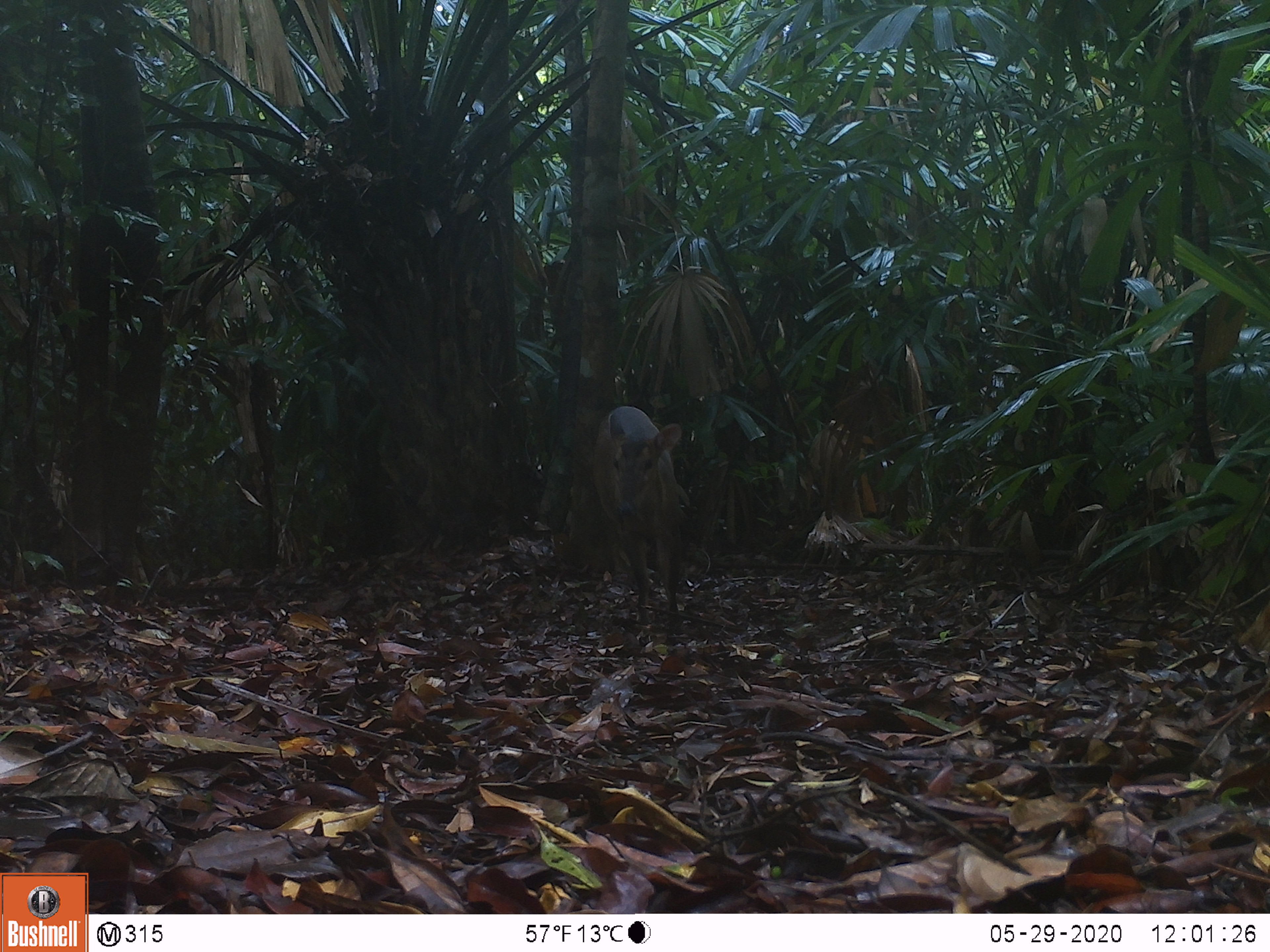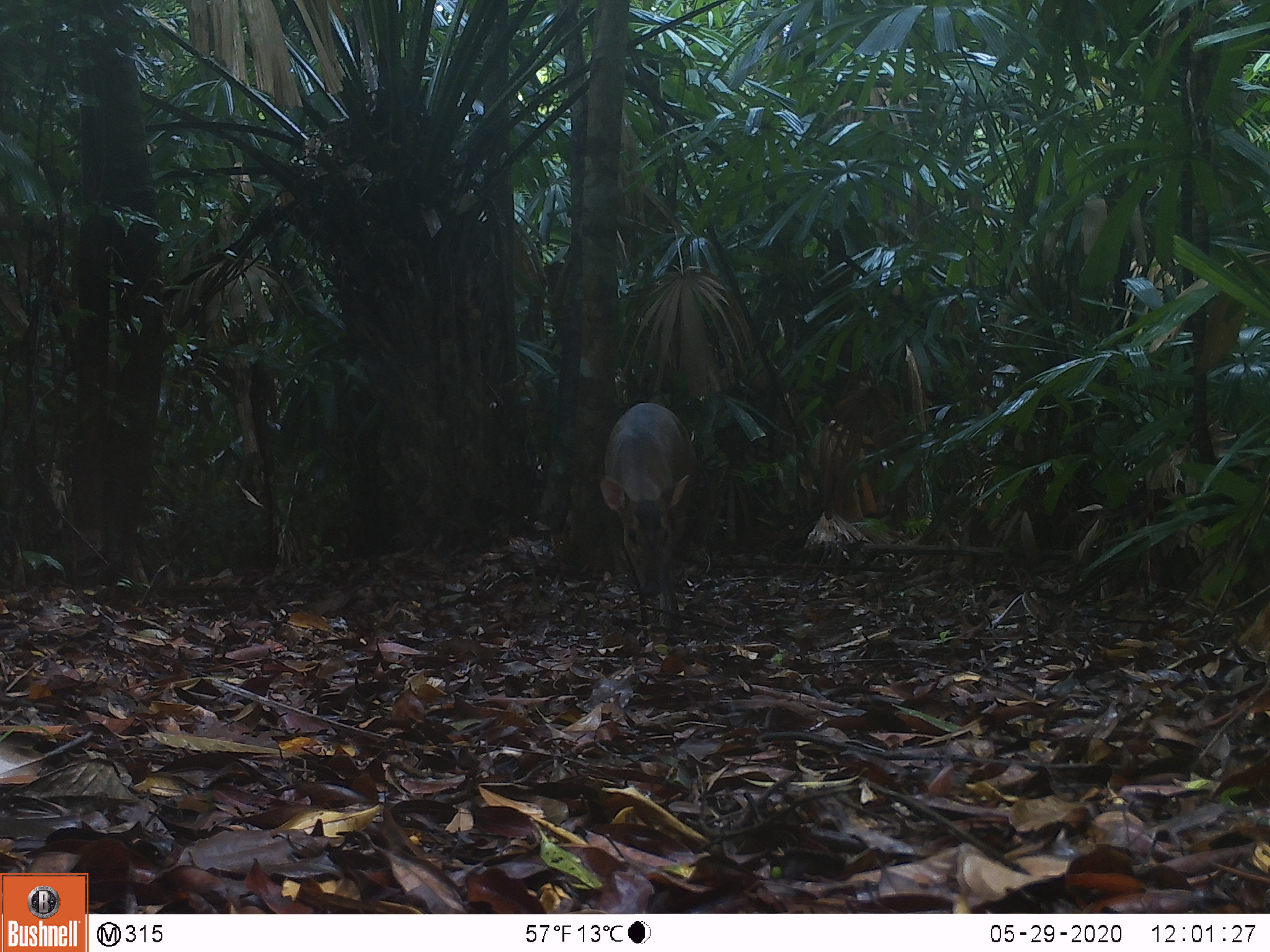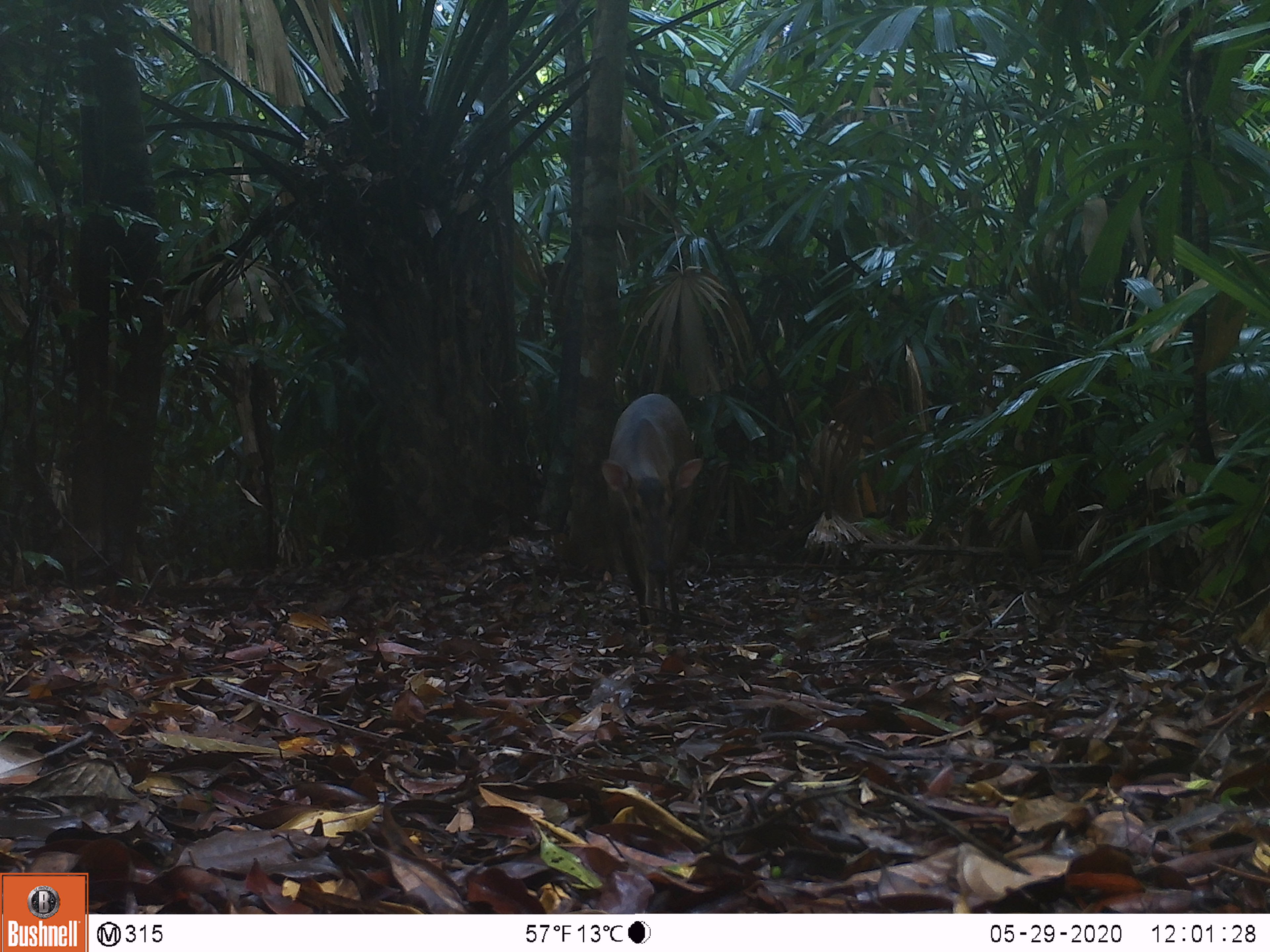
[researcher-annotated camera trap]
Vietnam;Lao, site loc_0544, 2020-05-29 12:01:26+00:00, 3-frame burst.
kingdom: Animalia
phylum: Chordata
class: Mammalia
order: Artiodactyla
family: Cervidae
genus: Muntiacus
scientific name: Muntiacus vuquangensis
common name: large-antlered muntjac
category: large antlered muntjac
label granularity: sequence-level